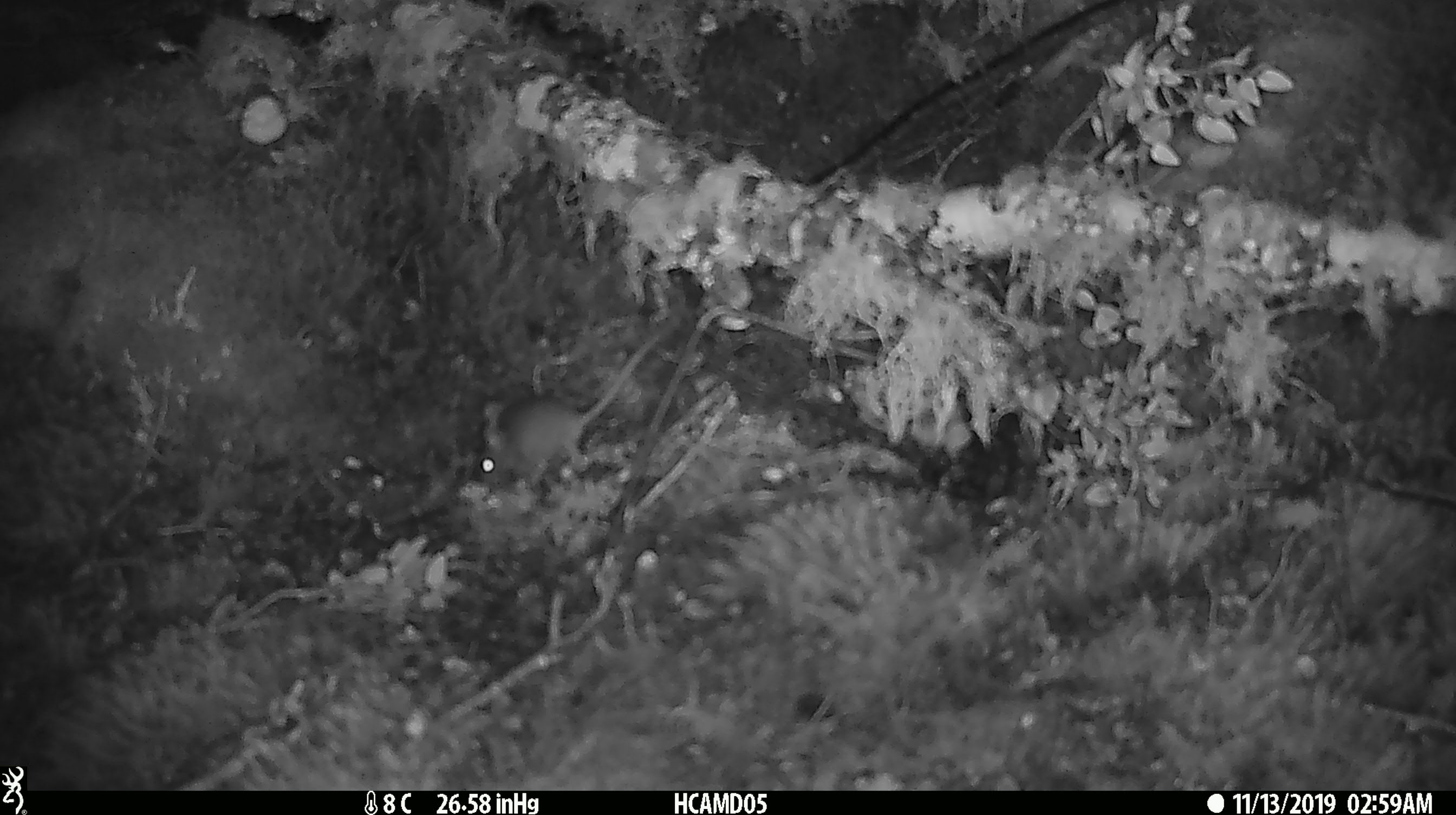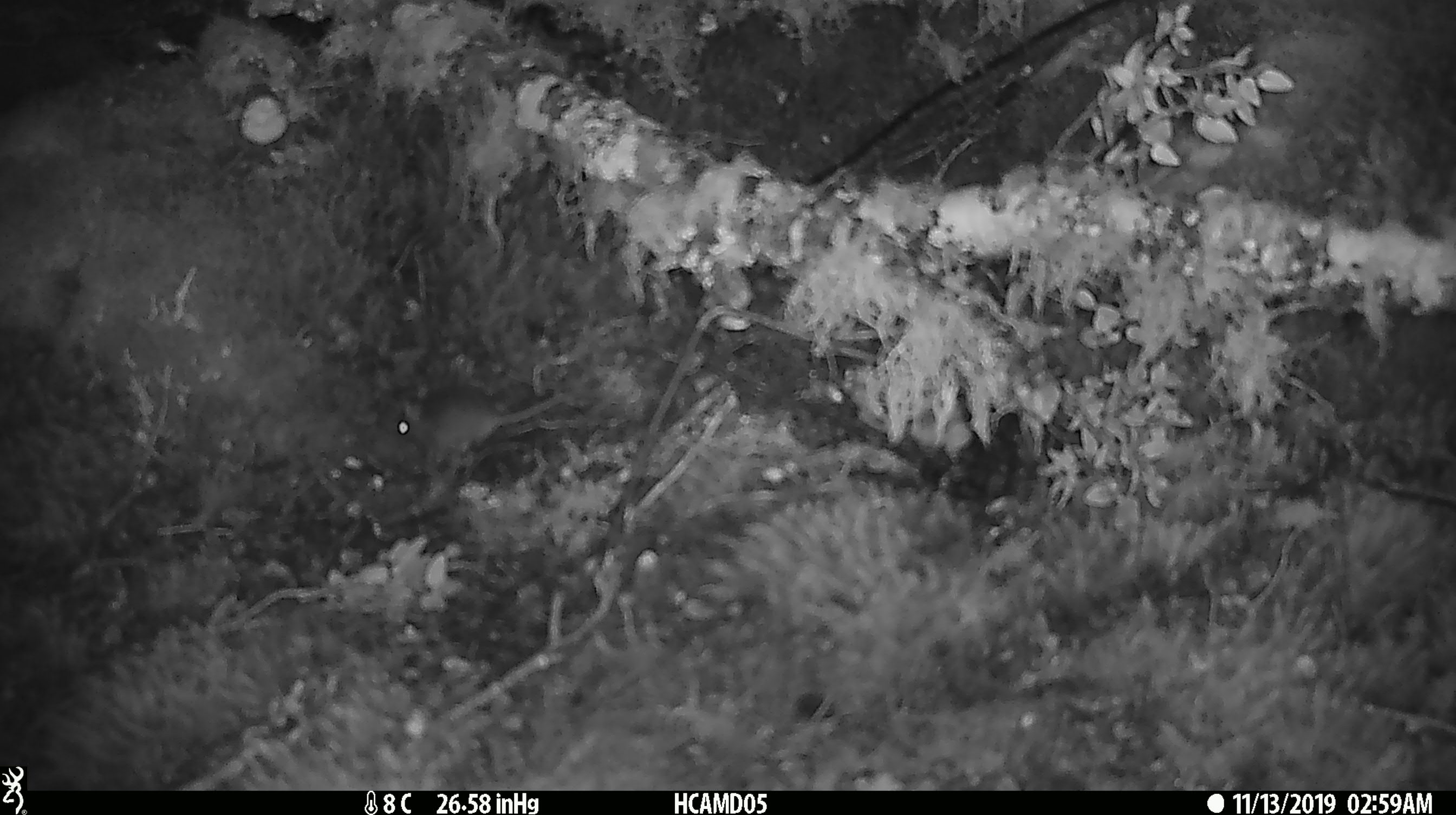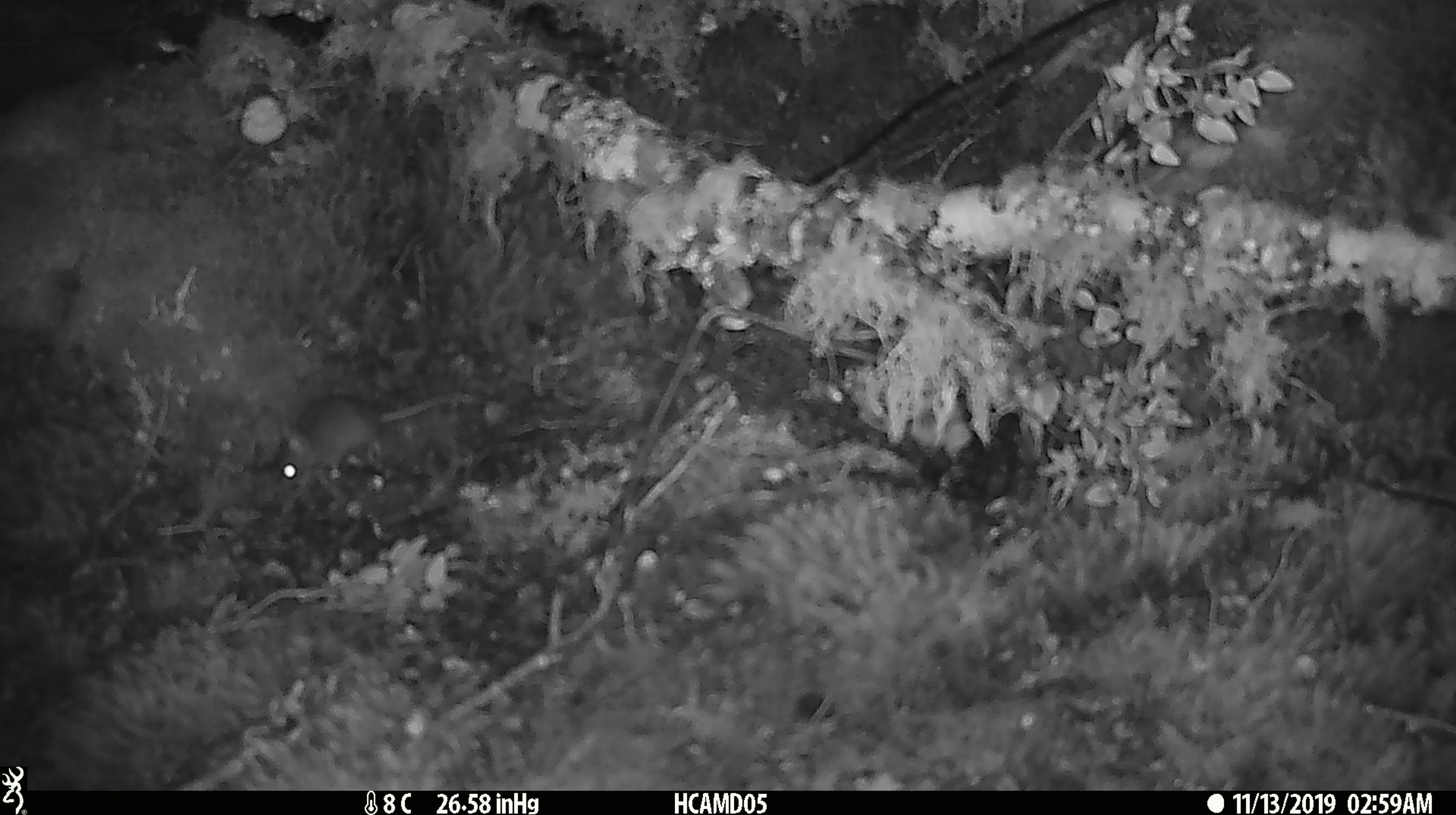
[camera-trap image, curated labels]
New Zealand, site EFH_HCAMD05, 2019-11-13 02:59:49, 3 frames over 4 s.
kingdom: Animalia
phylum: Chordata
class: Mammalia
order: Rodentia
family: Muridae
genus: Mus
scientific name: Mus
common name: mouse